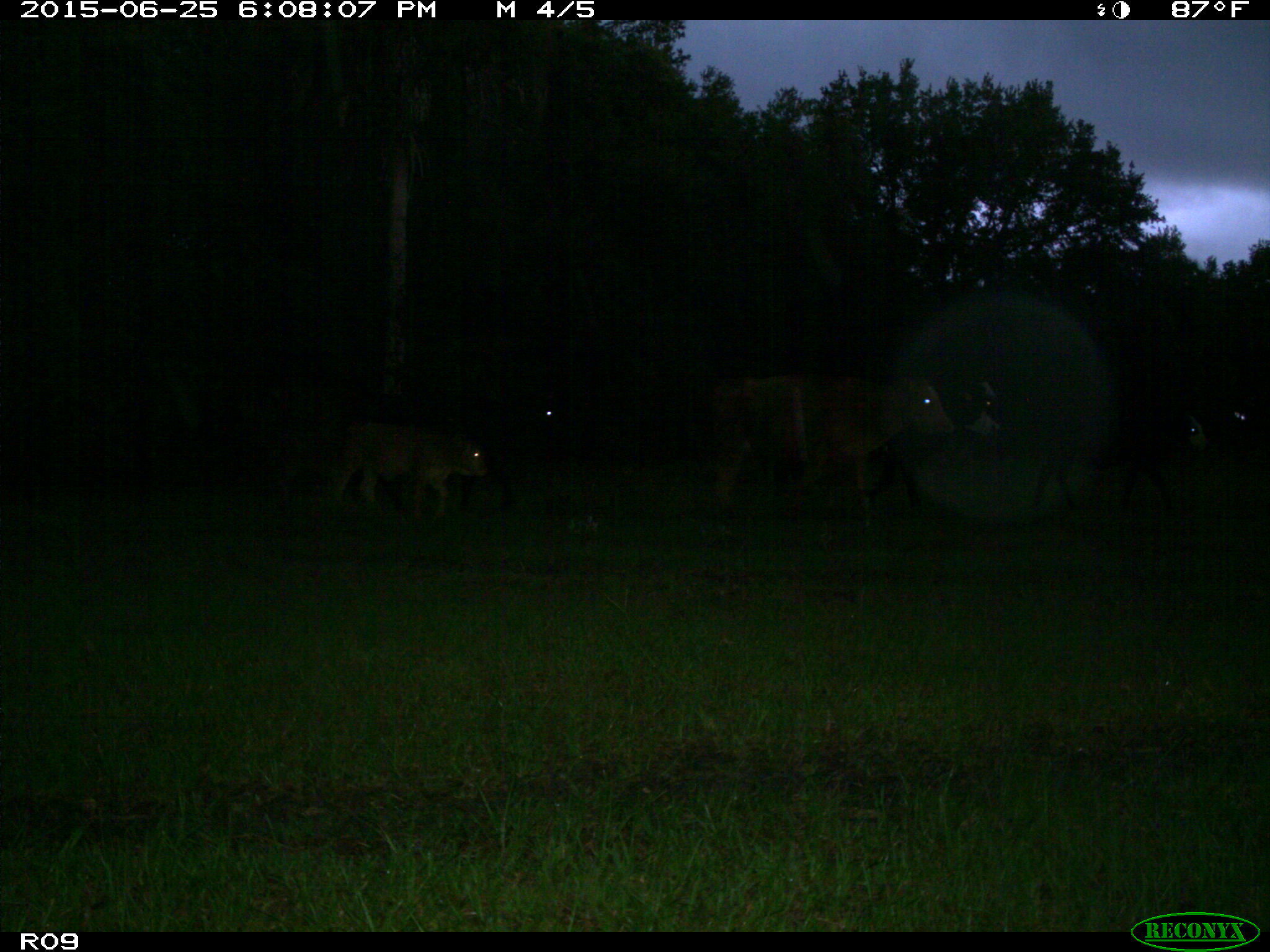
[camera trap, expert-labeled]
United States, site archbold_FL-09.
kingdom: Animalia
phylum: Chordata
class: Mammalia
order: Artiodactyla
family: Bovidae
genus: Bos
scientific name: Bos taurus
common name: domestic cow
Bos taurus (domestic cow).